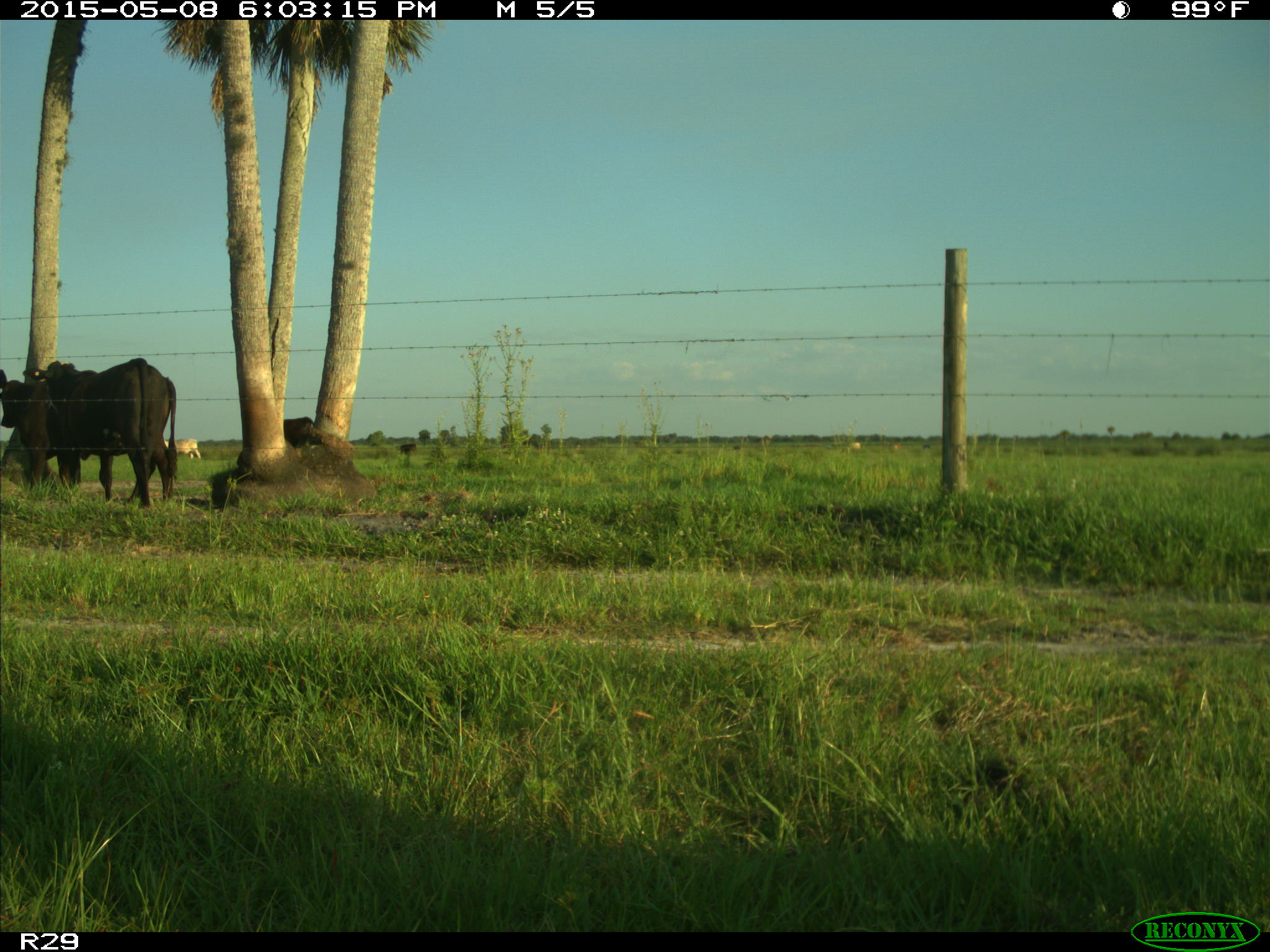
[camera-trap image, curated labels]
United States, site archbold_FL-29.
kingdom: Animalia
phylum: Chordata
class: Mammalia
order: Artiodactyla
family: Bovidae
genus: Bos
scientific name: Bos taurus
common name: domestic cow